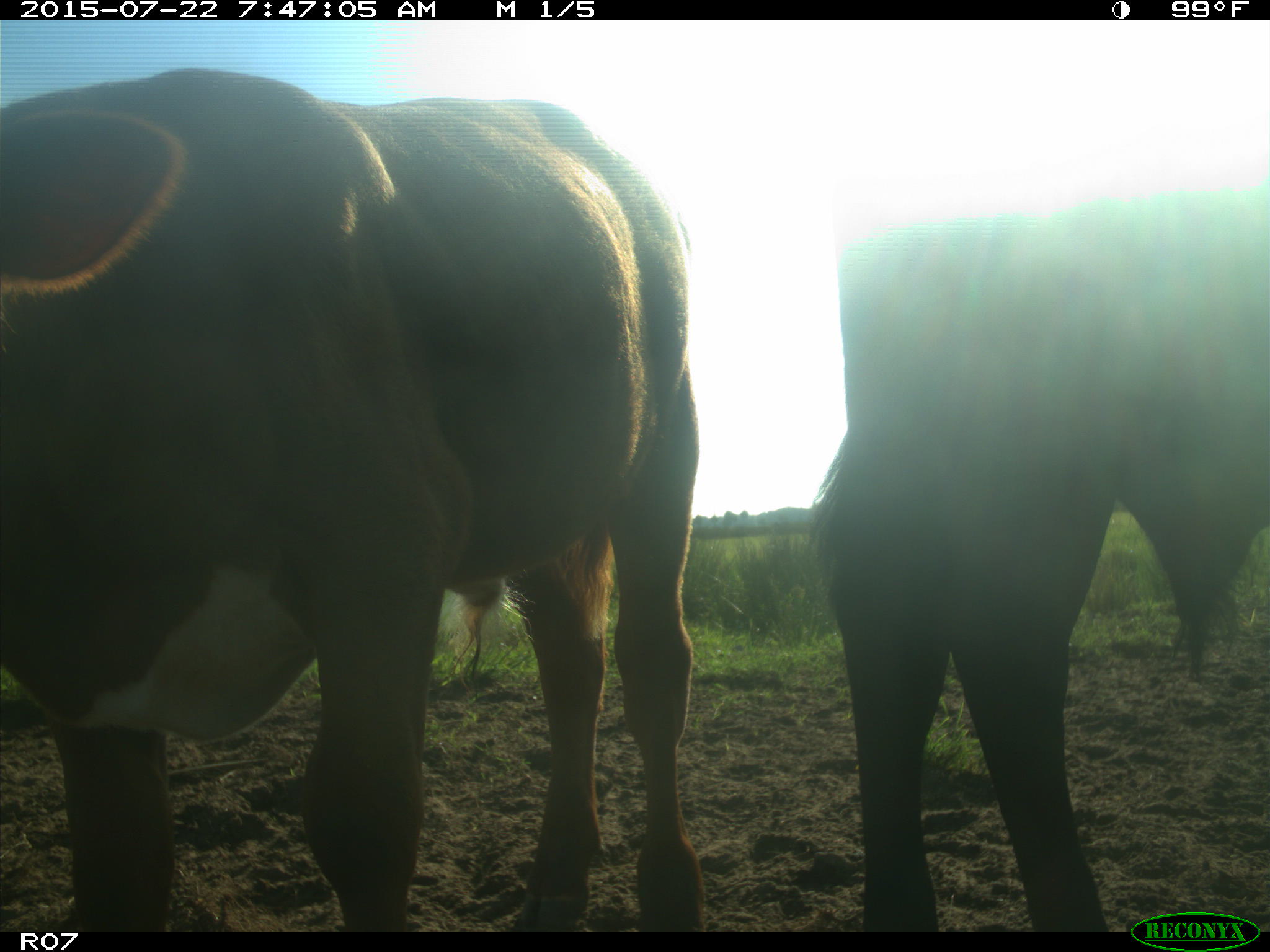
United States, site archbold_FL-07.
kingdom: Animalia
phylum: Chordata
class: Mammalia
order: Carnivora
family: Procyonidae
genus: Procyon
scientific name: Procyon lotor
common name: common raccoon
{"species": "Procyon lotor (common raccoon)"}